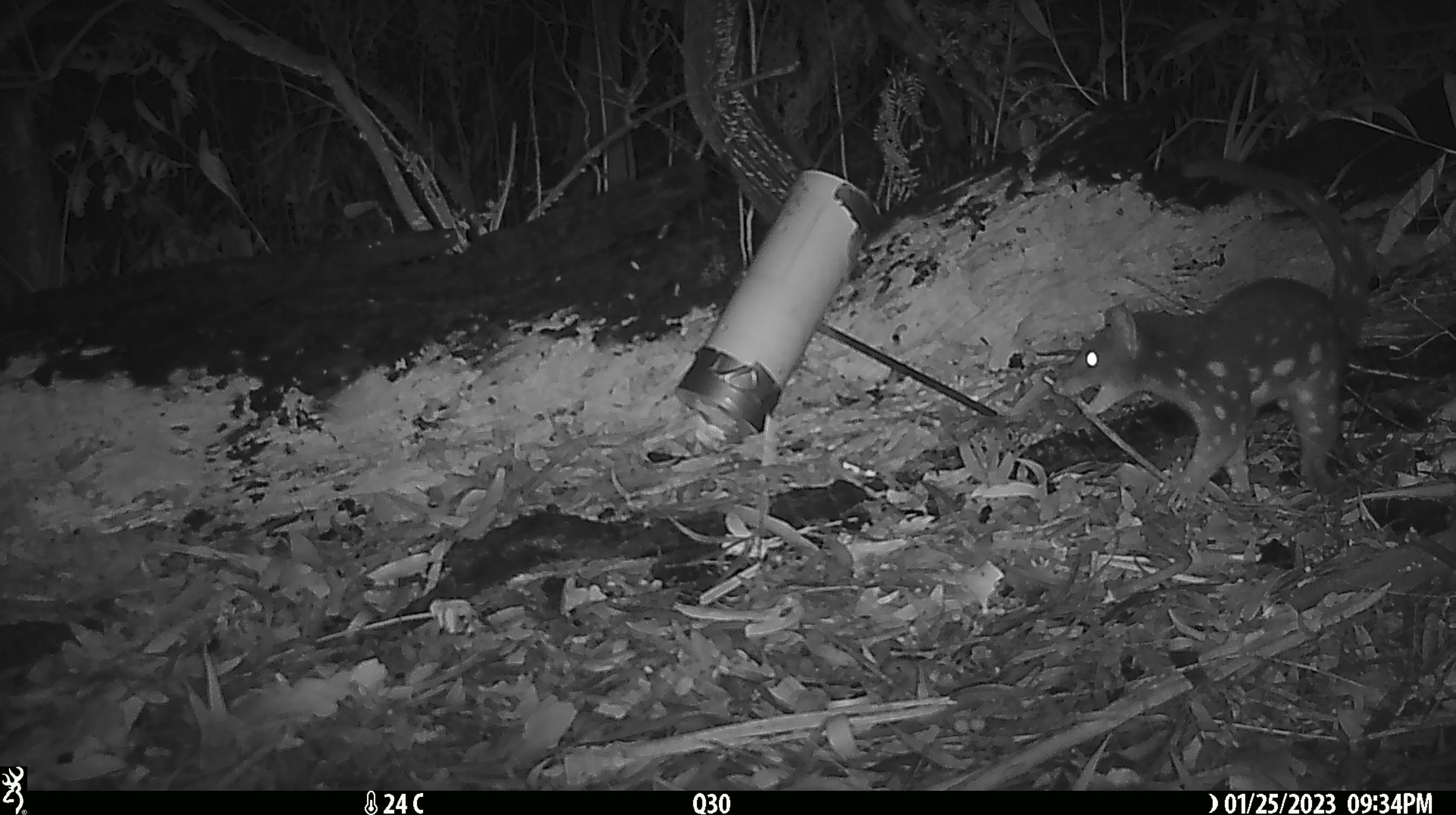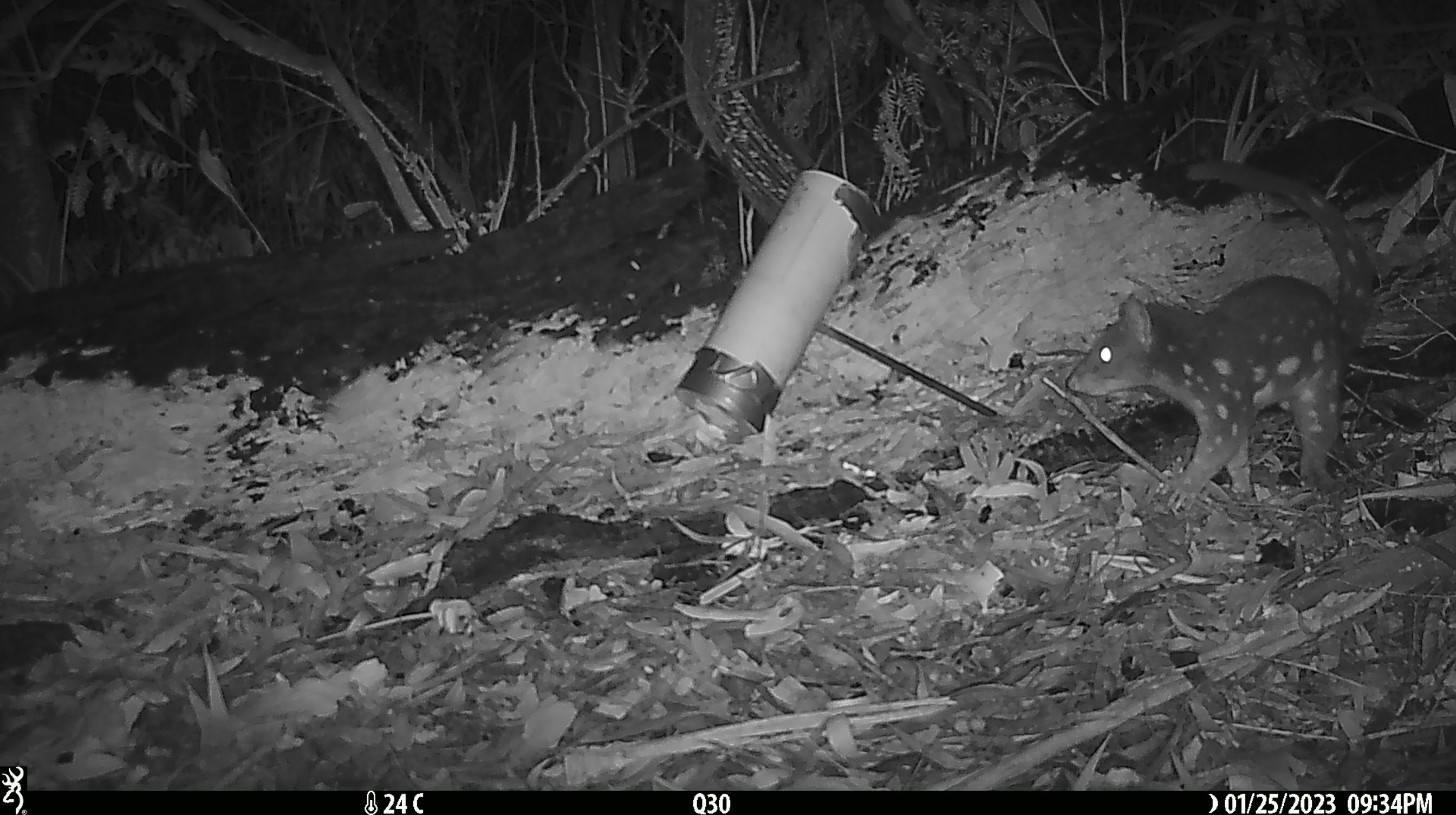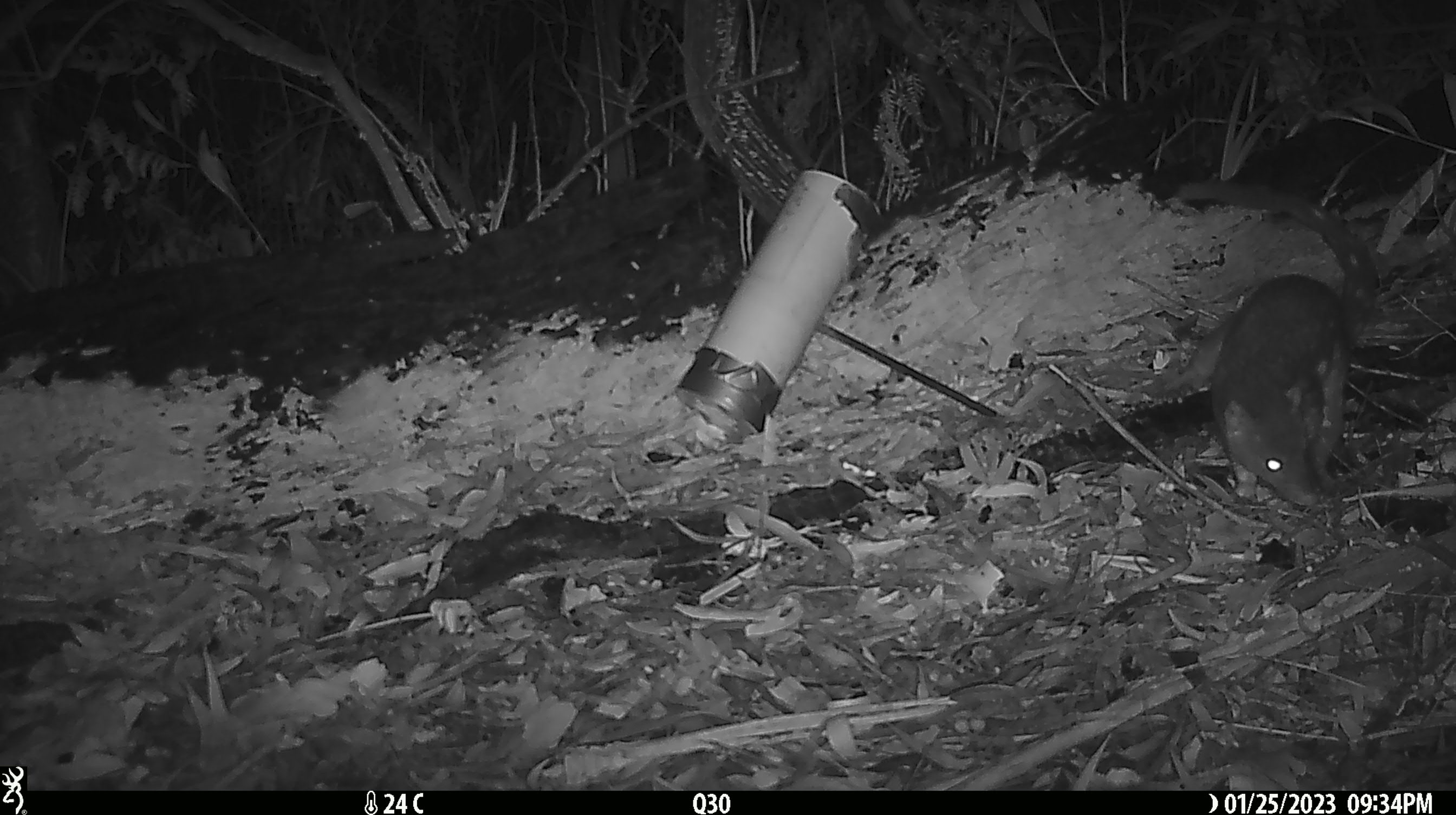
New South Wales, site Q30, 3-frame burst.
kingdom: Animalia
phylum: Chordata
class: Mammalia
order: Dasyuromorphia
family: Dasyuridae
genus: Dasyurus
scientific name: Dasyurus maculatus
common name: spotted-tailed quoll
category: quoll